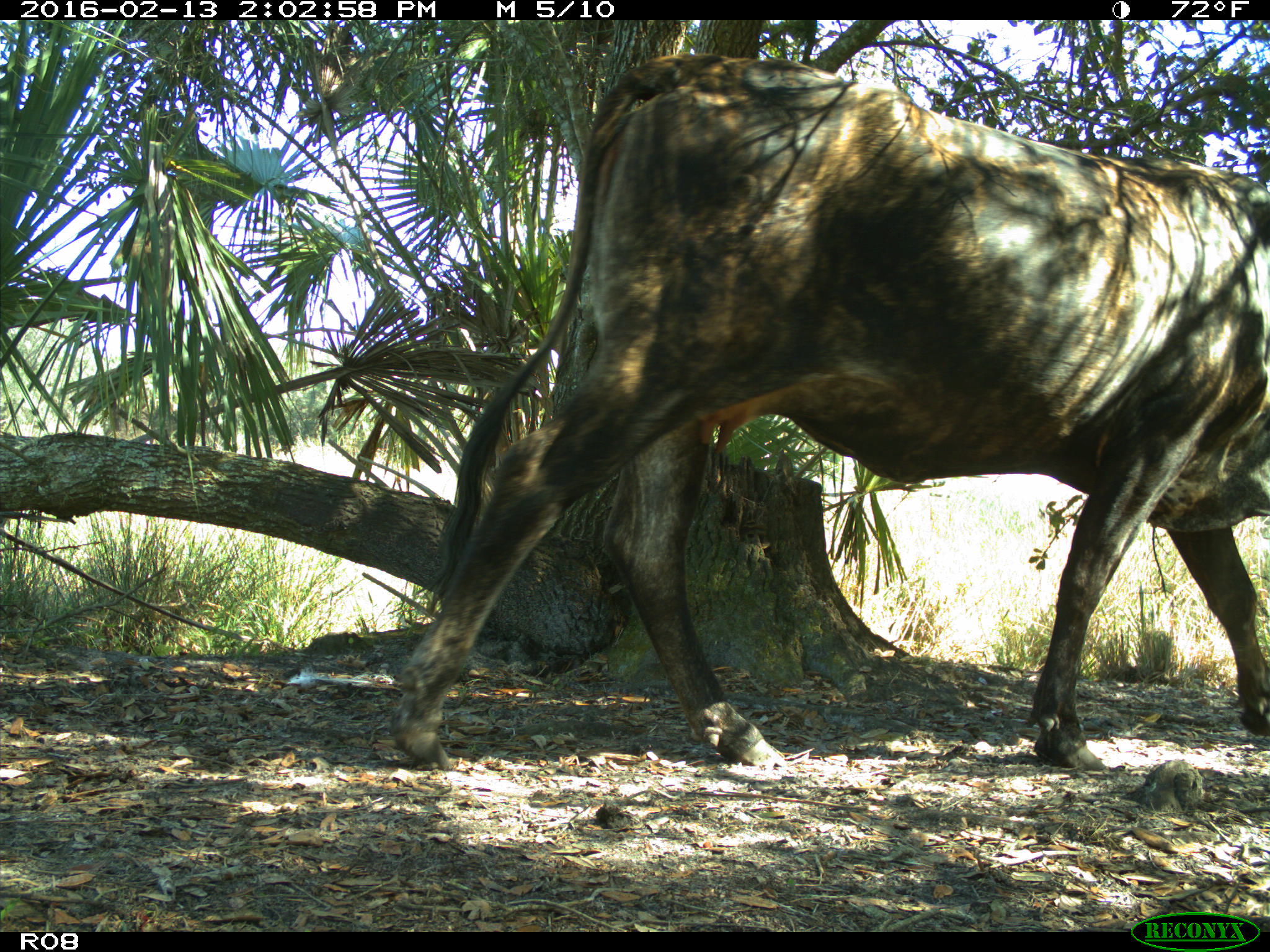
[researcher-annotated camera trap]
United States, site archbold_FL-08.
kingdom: Animalia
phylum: Chordata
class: Mammalia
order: Artiodactyla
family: Bovidae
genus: Bos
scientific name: Bos taurus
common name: domestic cow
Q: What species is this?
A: Bos taurus (domestic cow).